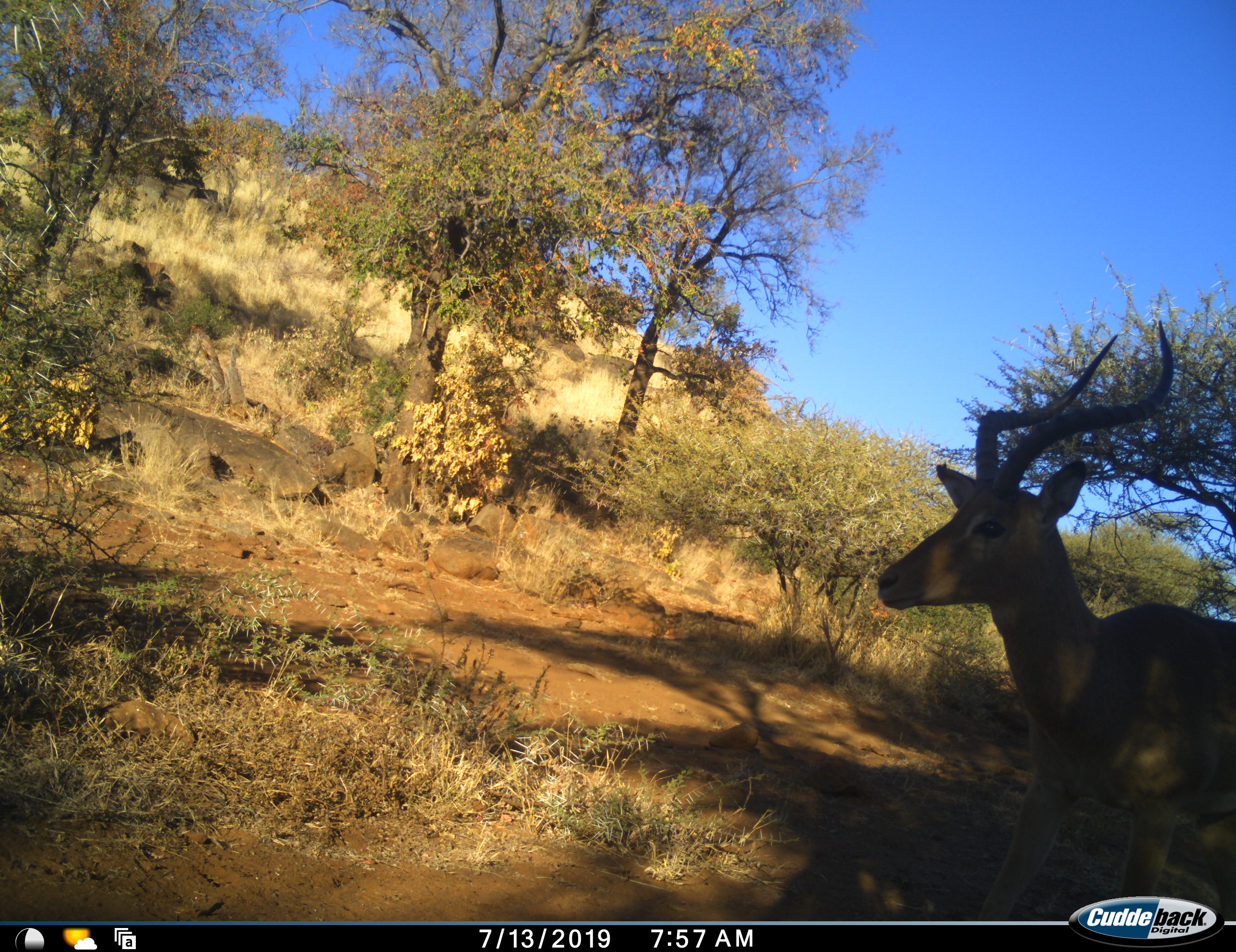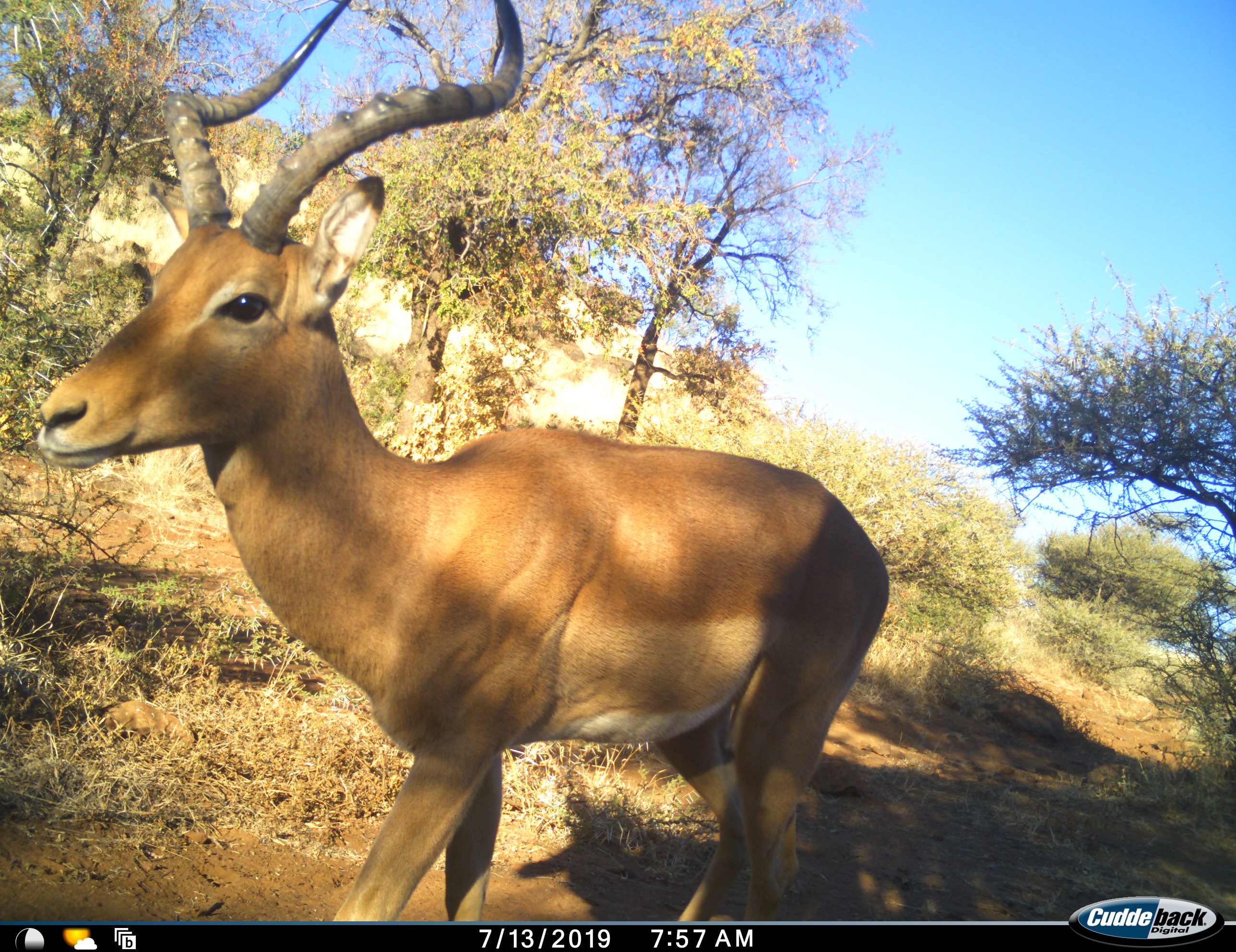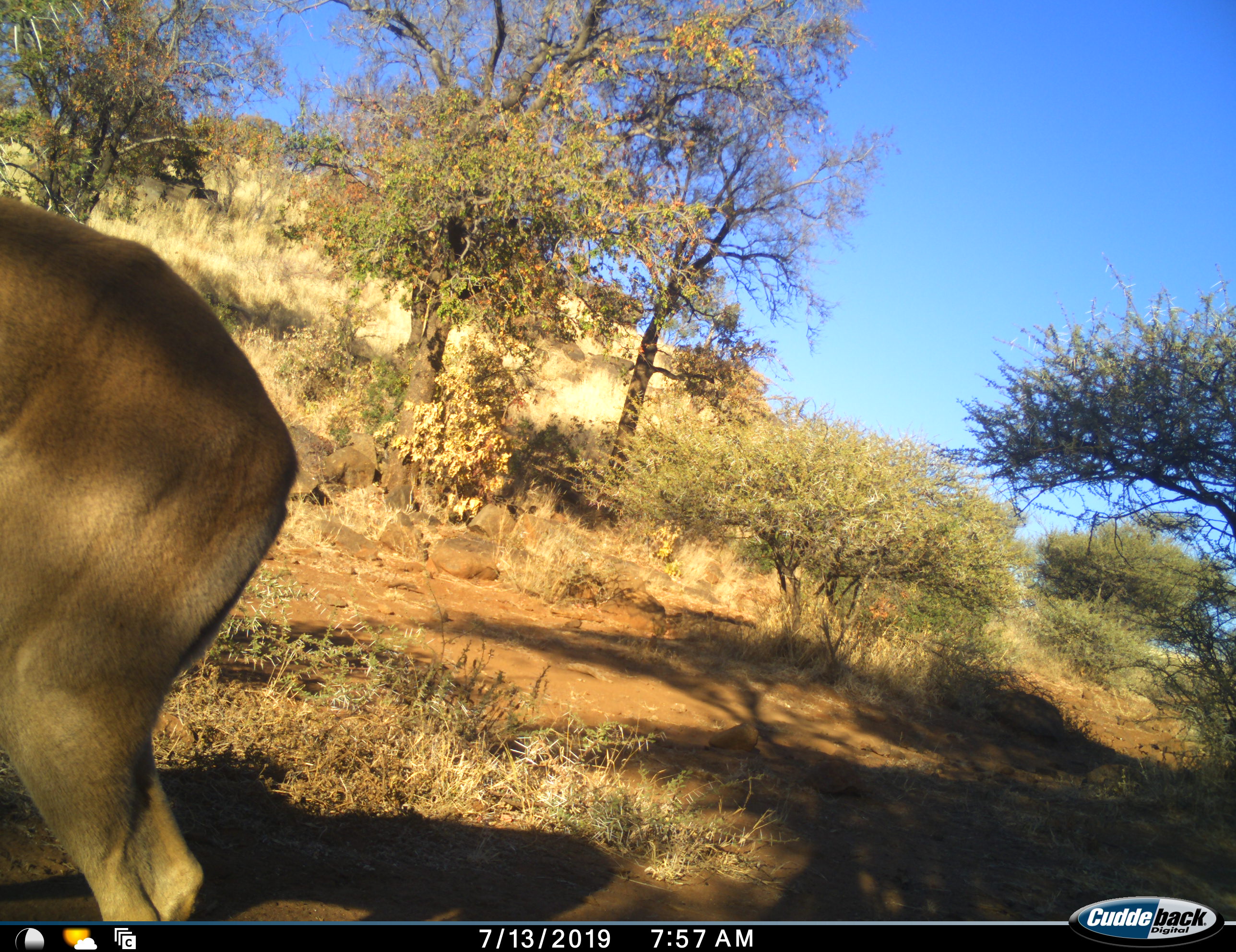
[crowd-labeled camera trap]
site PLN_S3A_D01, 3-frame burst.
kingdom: Animalia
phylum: Chordata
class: Mammalia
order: Artiodactyla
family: Bovidae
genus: Aepyceros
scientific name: Aepyceros melampus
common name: impala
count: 1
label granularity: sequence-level